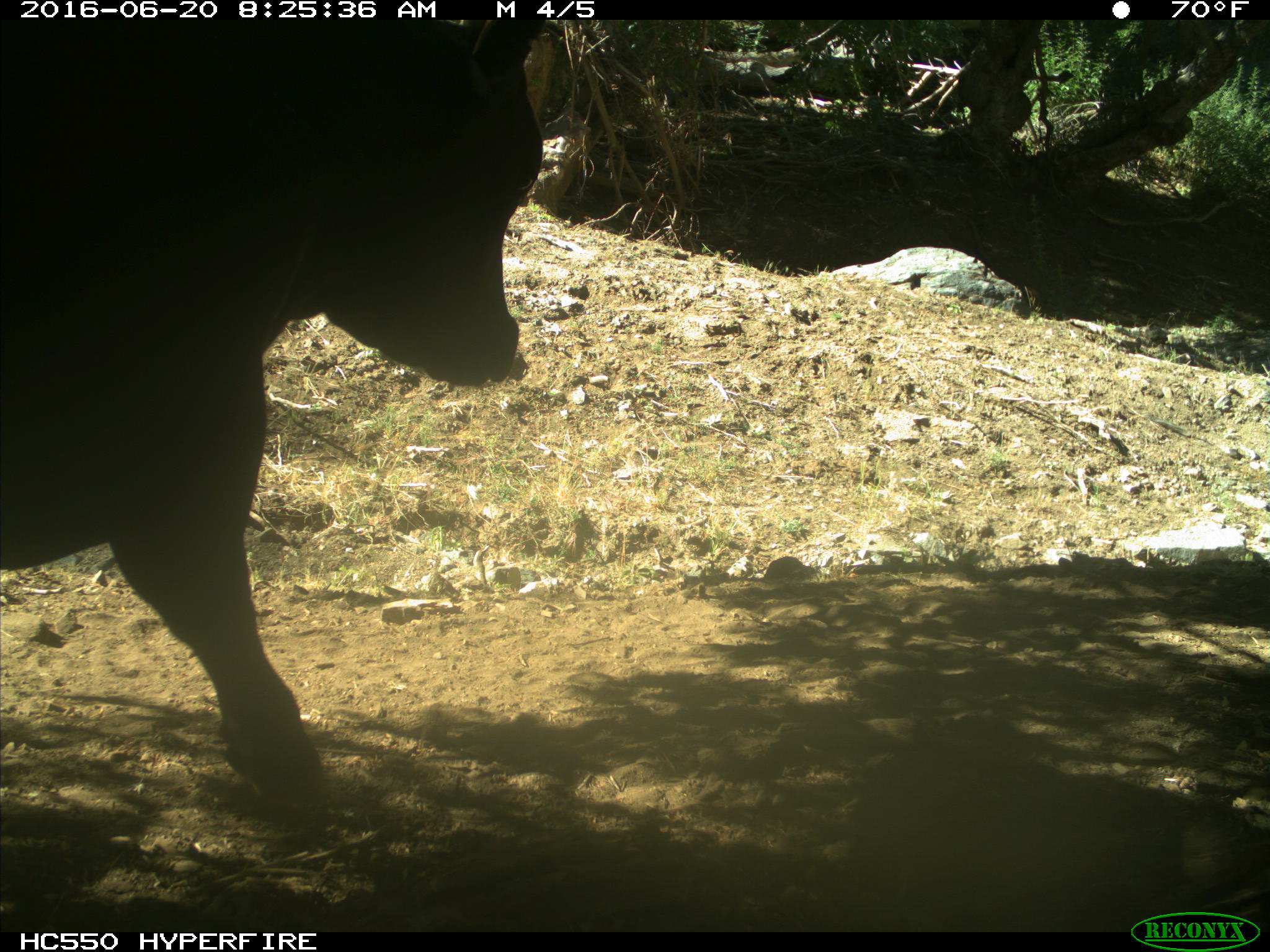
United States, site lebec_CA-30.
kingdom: Animalia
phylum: Chordata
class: Mammalia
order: Artiodactyla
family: Bovidae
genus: Bos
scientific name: Bos taurus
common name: domestic cow